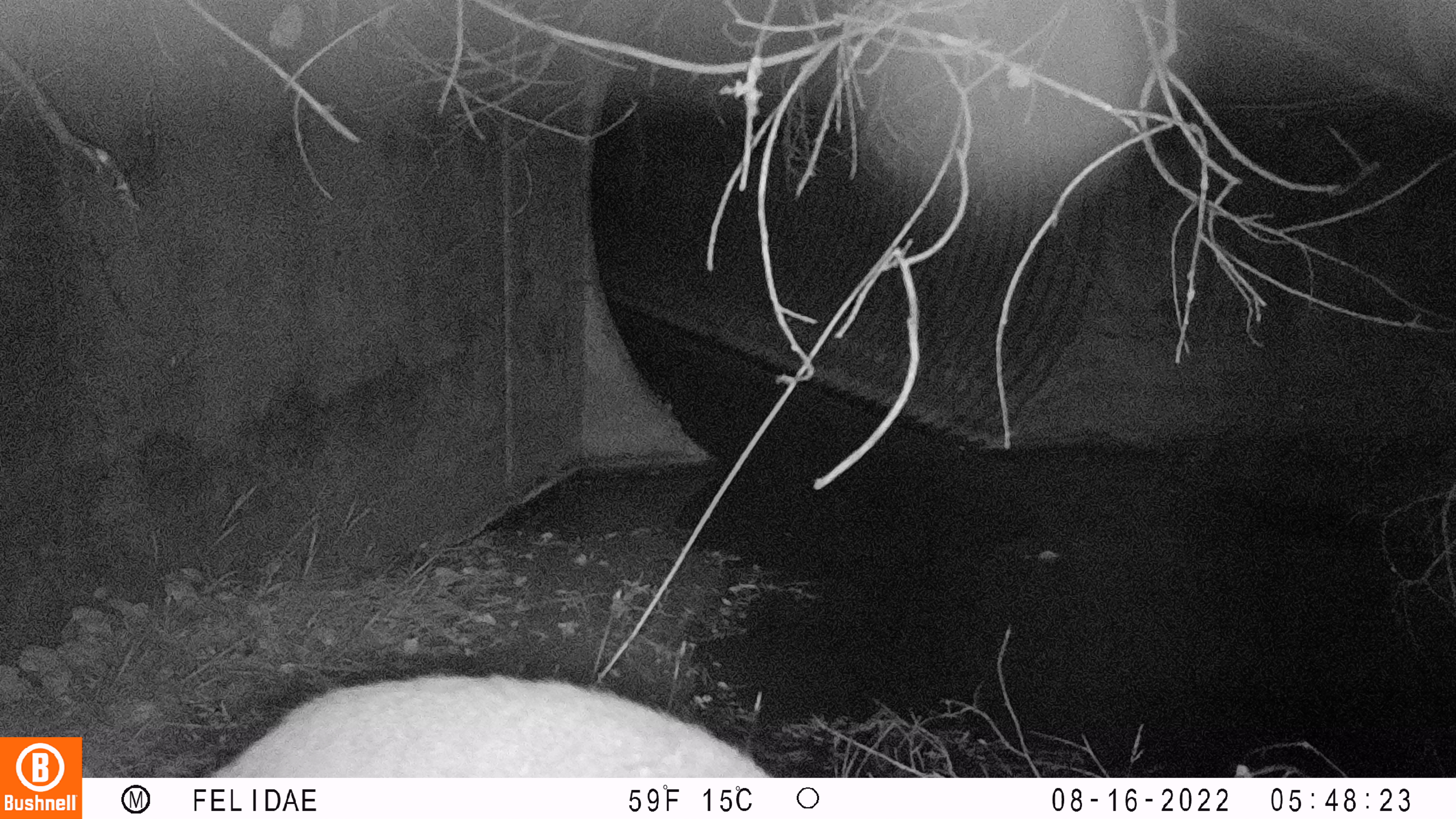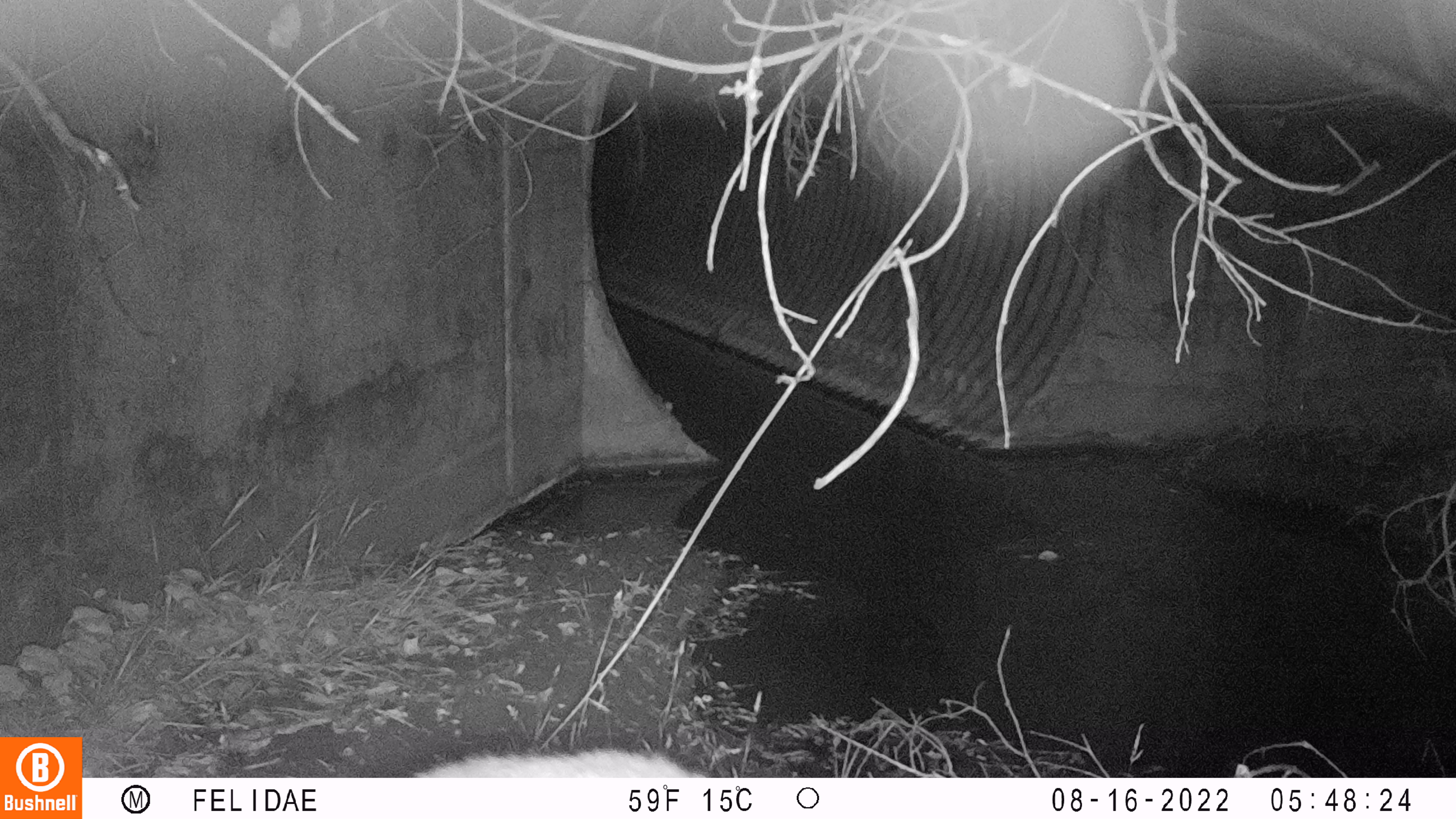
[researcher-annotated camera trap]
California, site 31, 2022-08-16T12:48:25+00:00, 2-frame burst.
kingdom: Animalia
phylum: Chordata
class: Mammalia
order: Carnivora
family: Felidae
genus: Puma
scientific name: Puma concolor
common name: puma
Puma (Puma concolor).